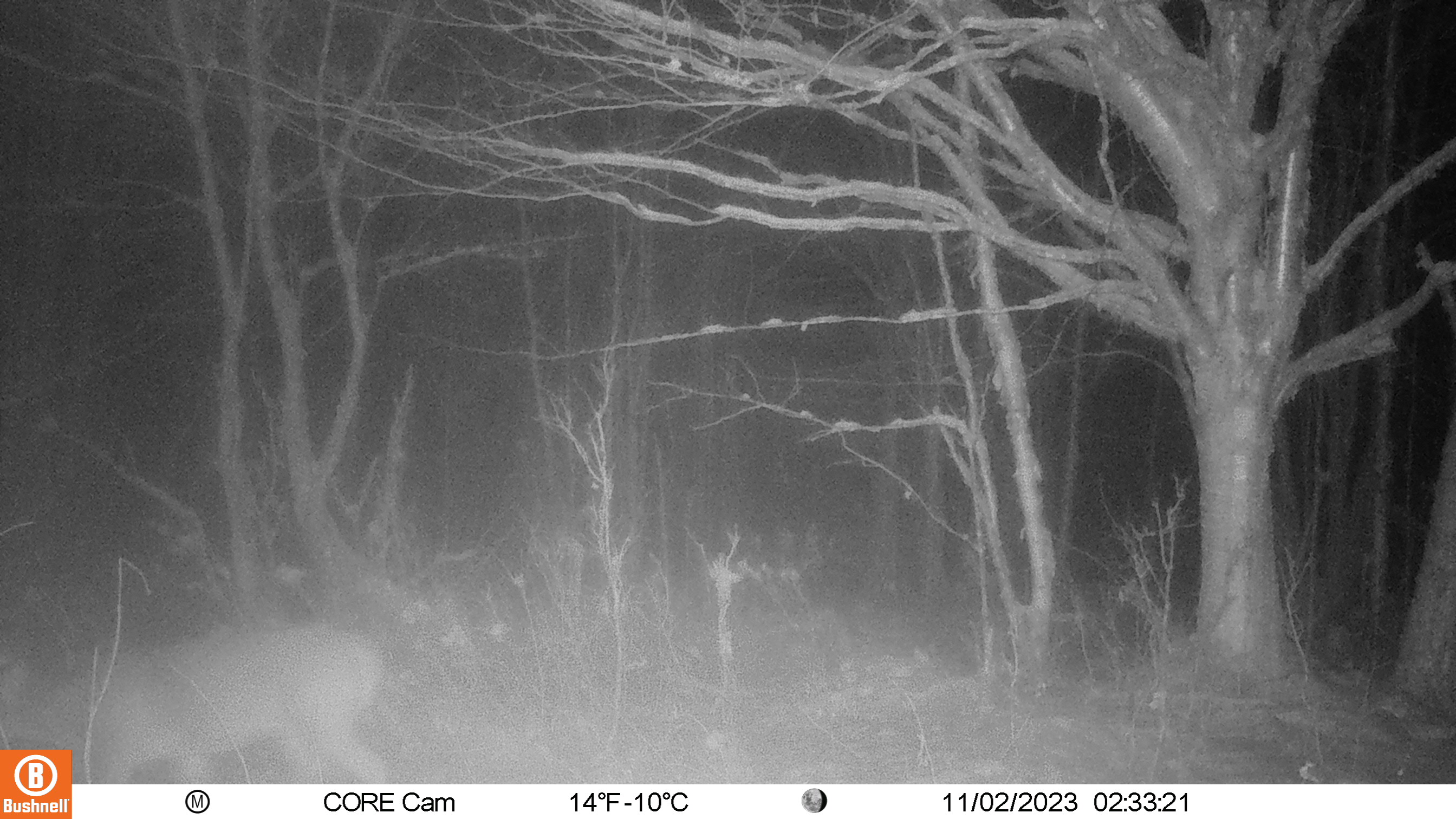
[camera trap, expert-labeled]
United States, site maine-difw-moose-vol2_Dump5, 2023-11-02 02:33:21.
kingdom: Animalia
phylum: Chordata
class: Mammalia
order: Artiodactyla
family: Cervidae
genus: Odocoileus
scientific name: Odocoileus virginianus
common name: white-tailed deer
White-tailed deer (Odocoileus virginianus).